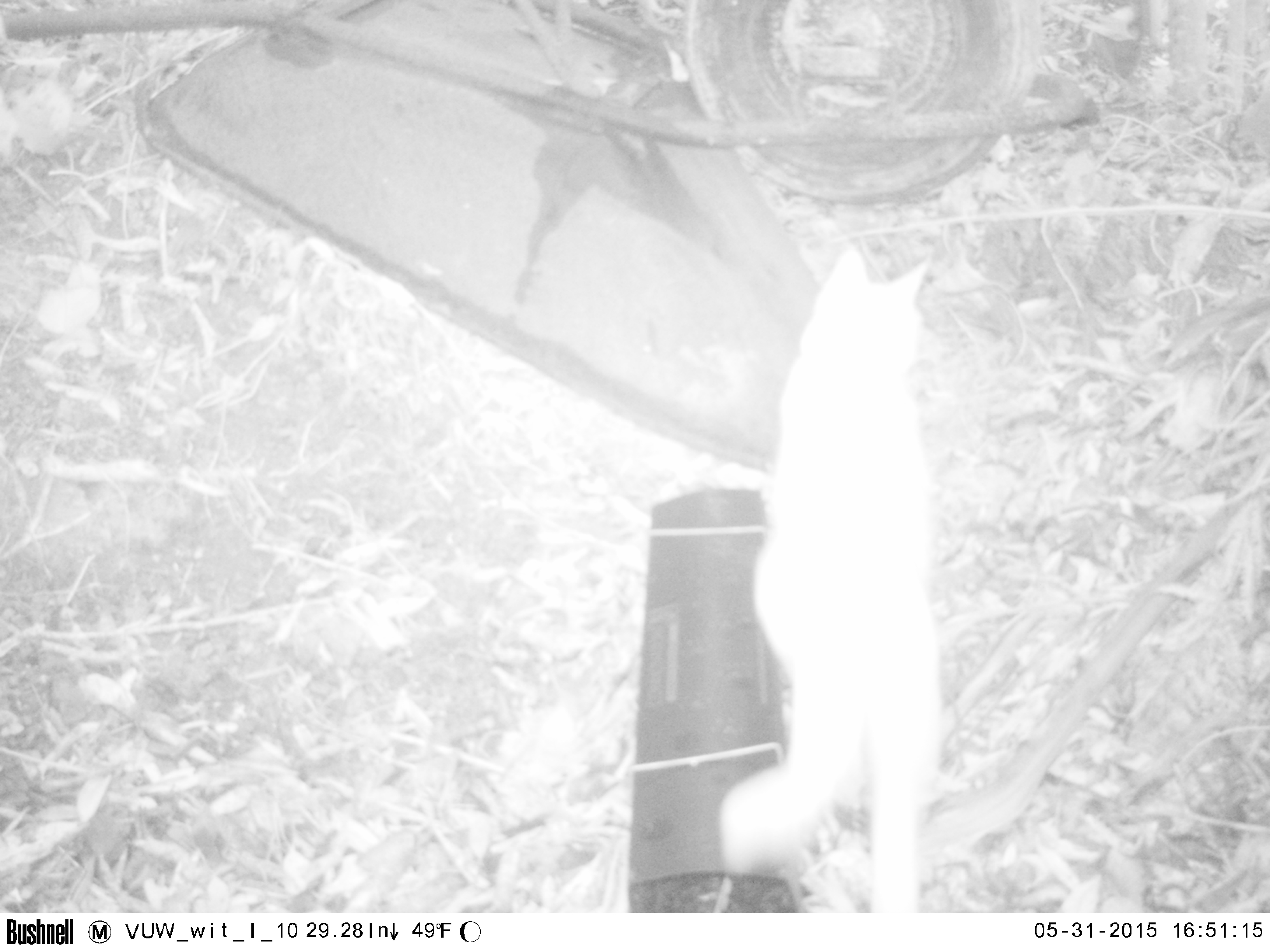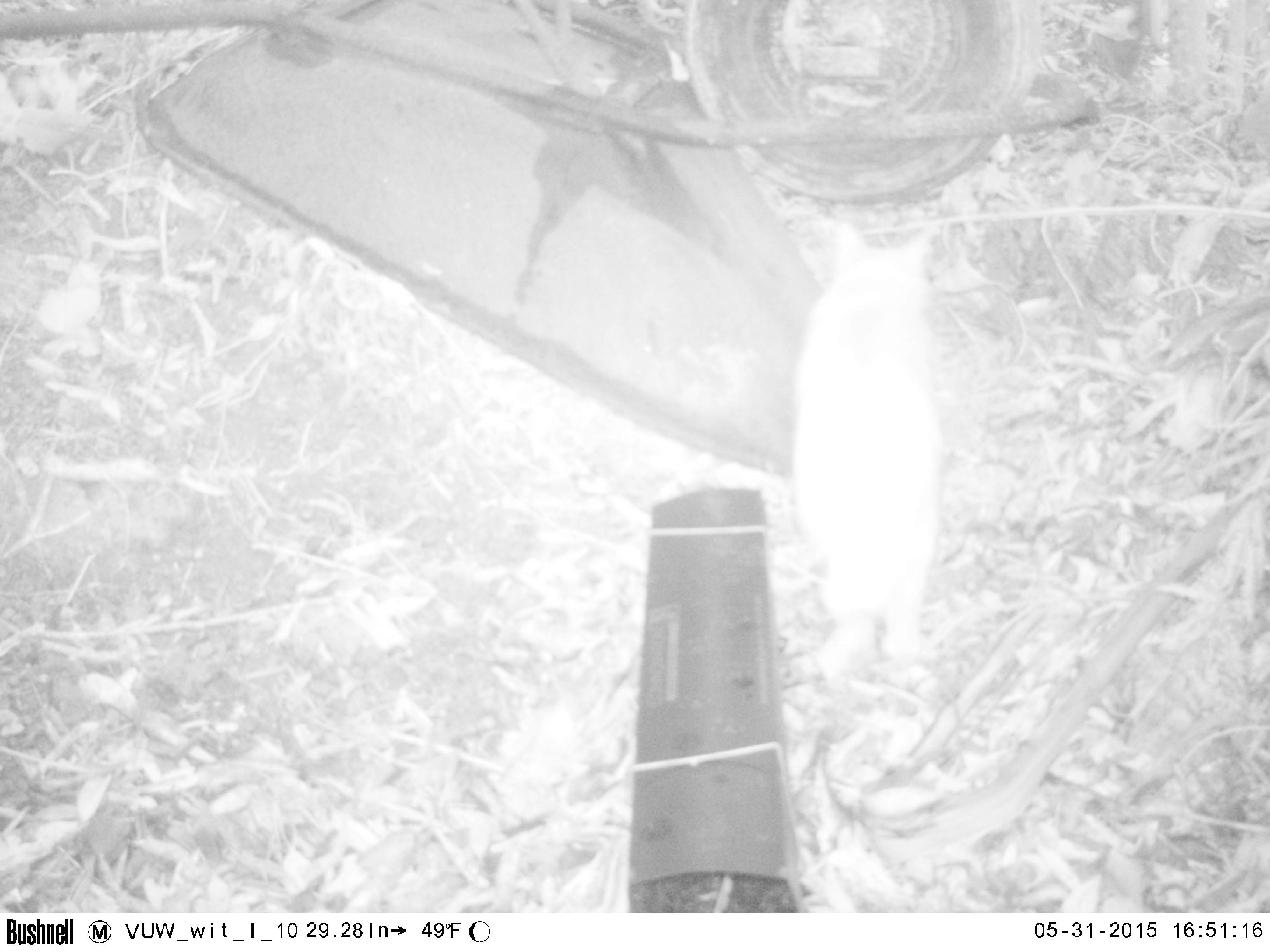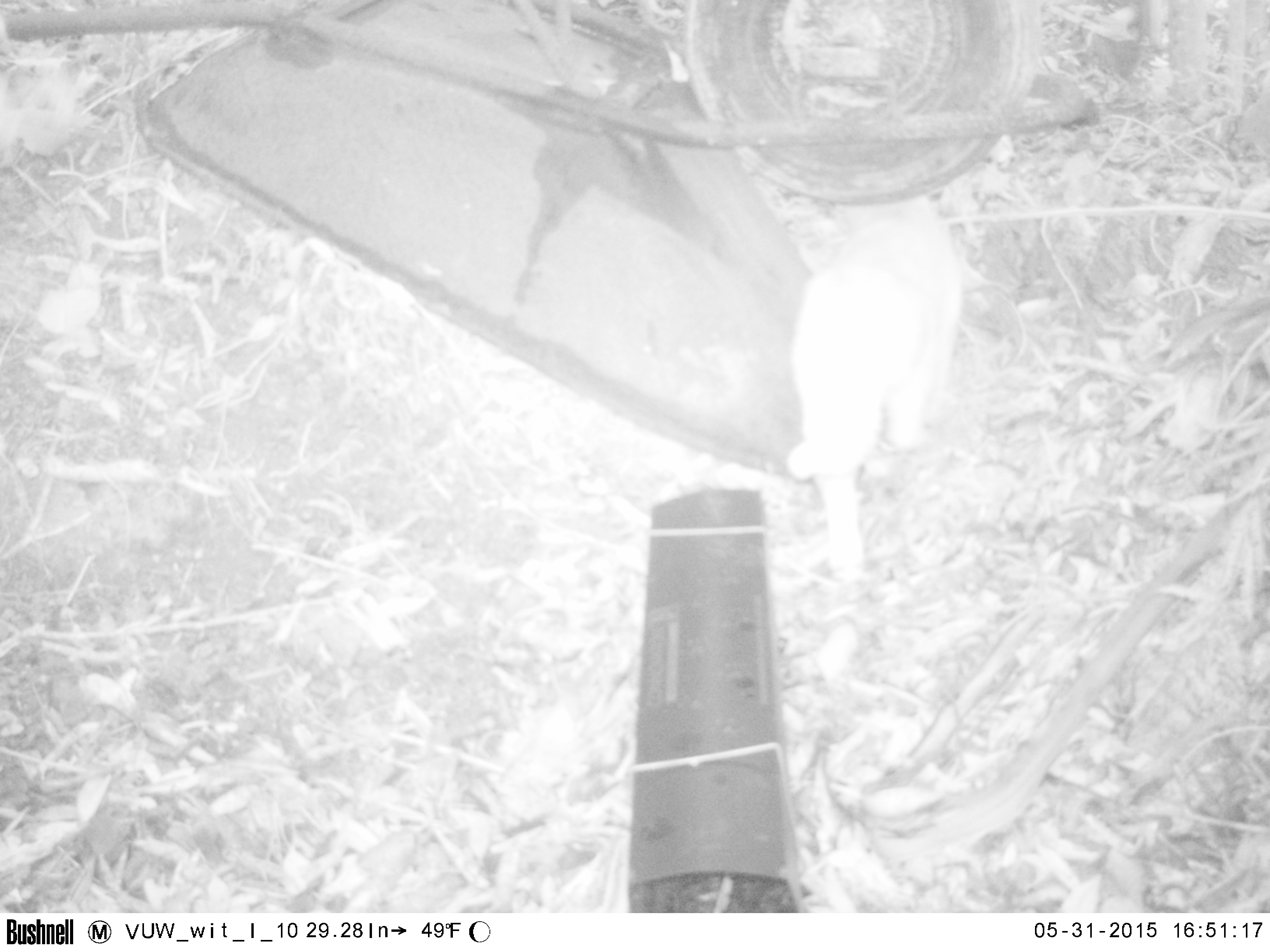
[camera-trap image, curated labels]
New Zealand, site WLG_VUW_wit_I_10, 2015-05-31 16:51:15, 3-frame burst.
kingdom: Animalia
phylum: Chordata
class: Mammalia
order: Carnivora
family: Felidae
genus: Felis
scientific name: Felis catus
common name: domestic cat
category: cat